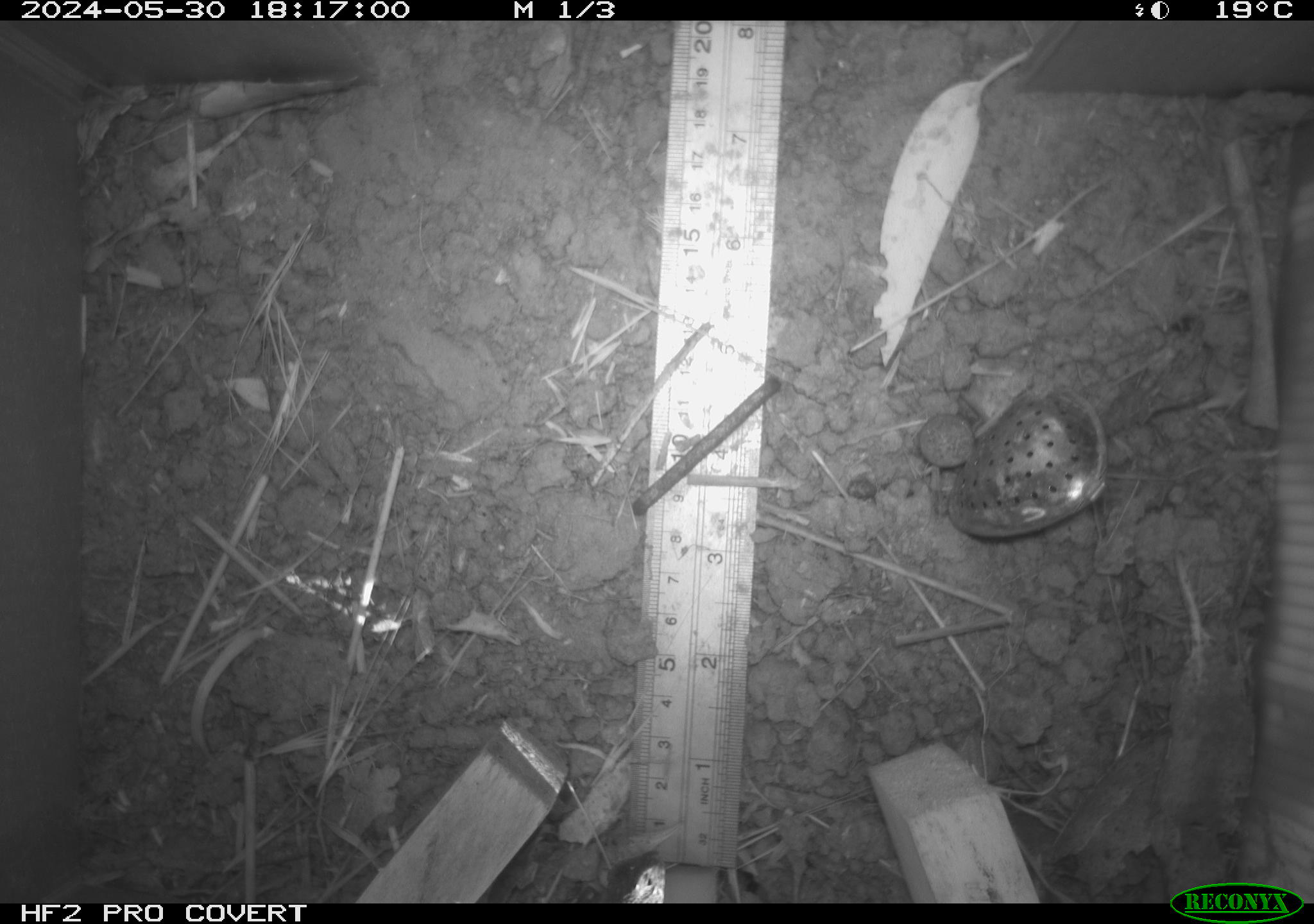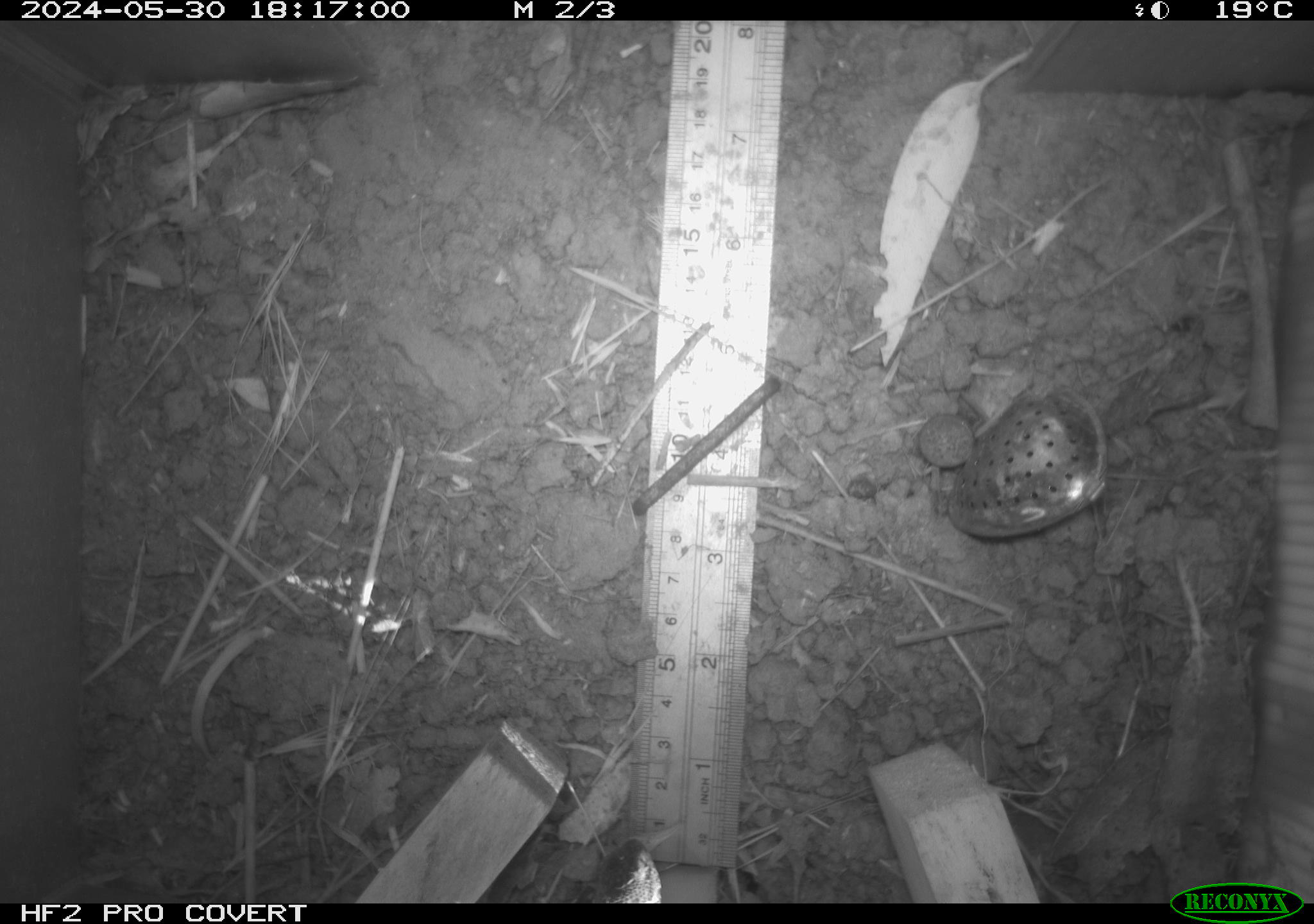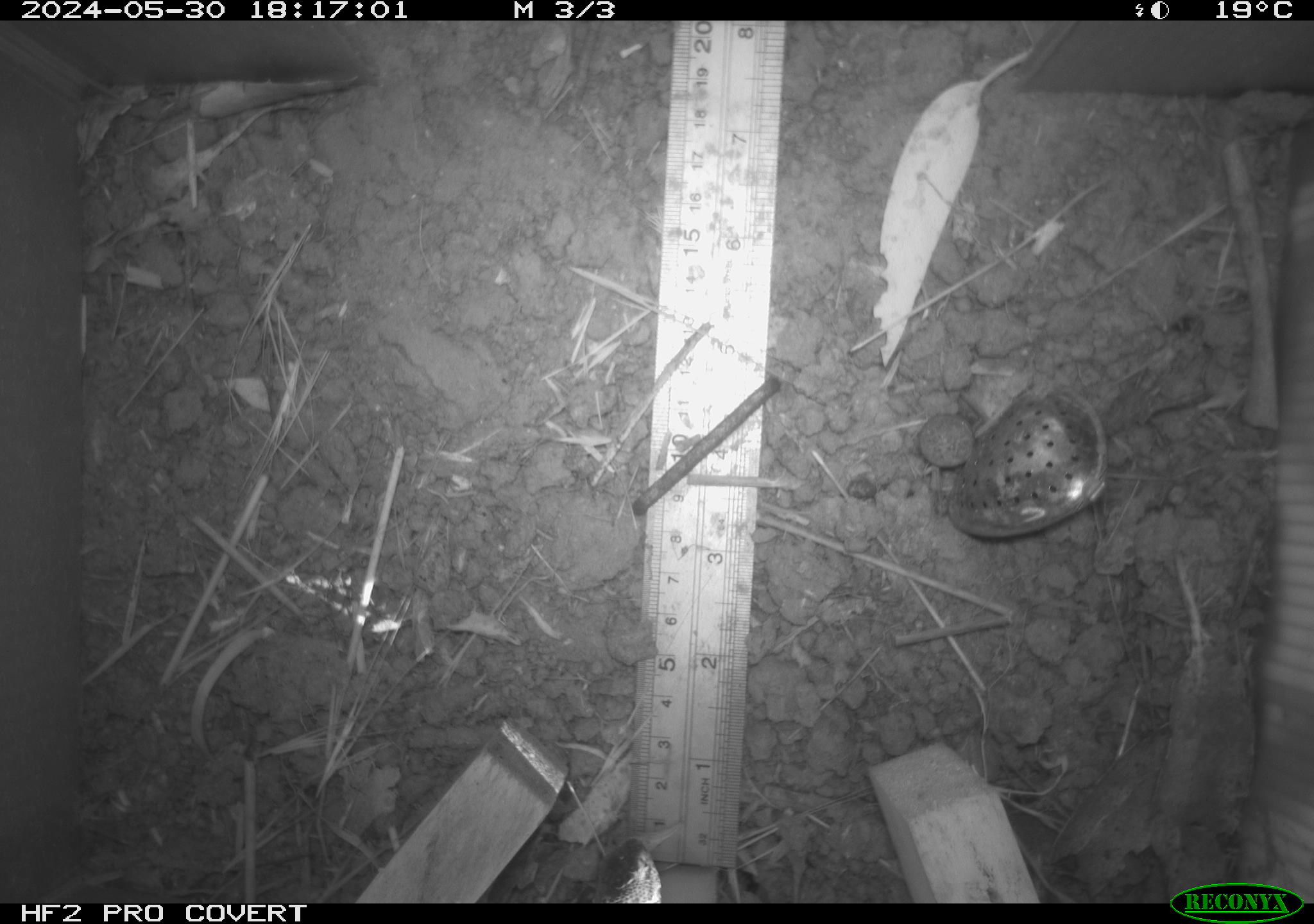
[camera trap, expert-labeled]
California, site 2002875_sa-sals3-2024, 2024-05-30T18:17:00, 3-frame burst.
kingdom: Animalia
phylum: Chordata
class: Reptilia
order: Squamata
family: Phrynosomatidae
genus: Sceloporus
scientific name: Sceloporus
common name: spiny lizards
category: sceloporus species